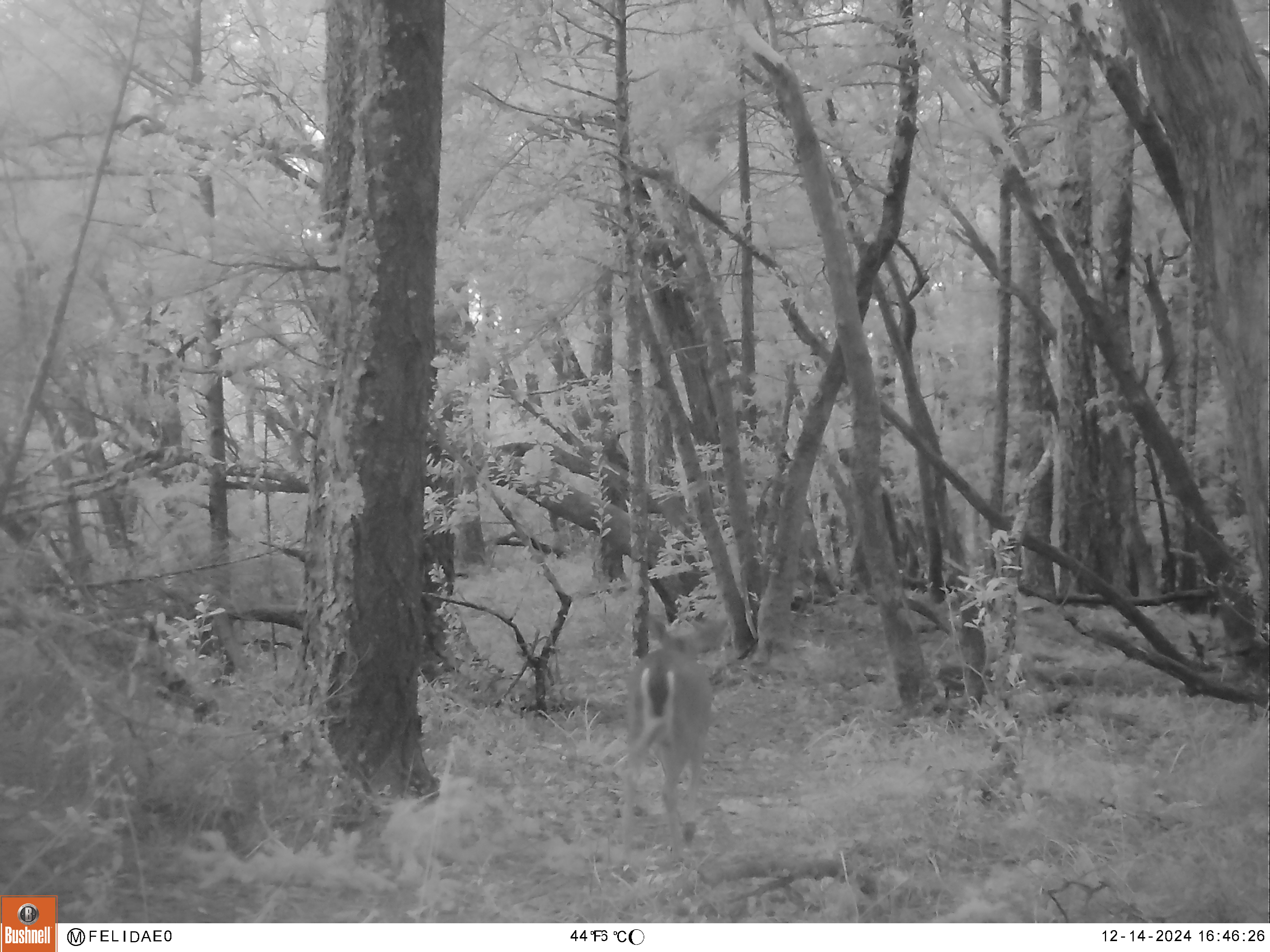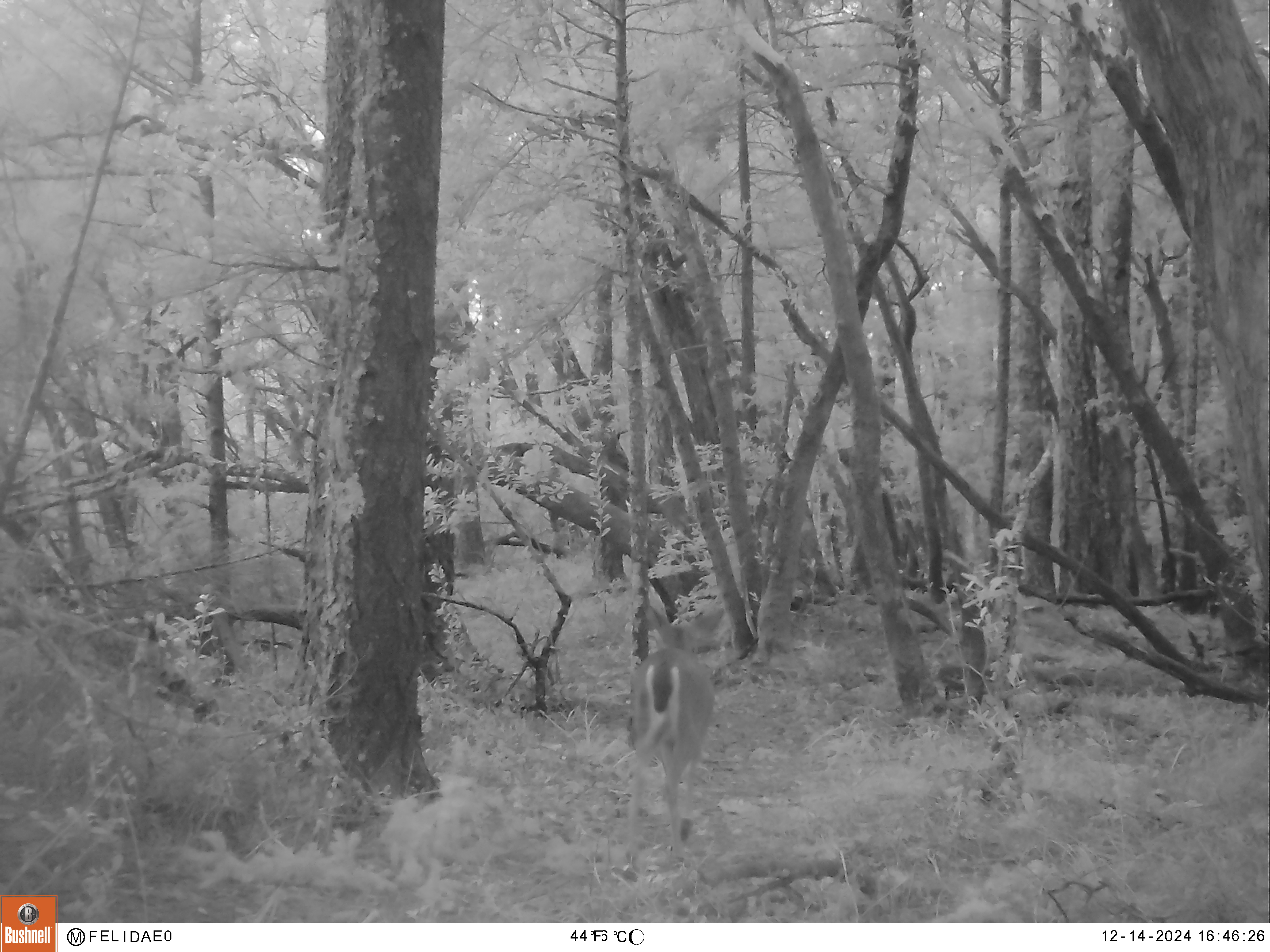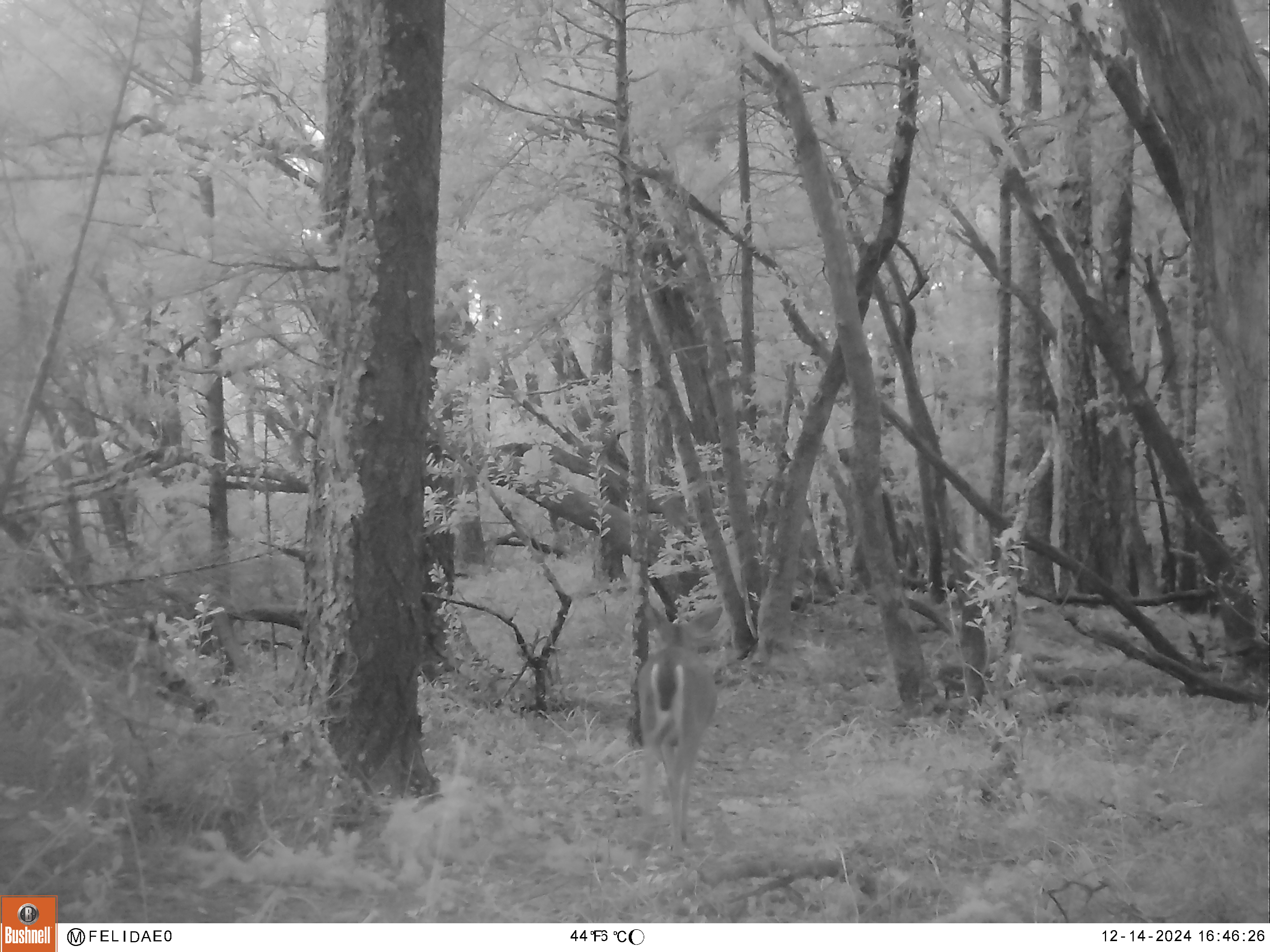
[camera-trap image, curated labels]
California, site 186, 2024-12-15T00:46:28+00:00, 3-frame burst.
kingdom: Animalia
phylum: Chordata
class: Mammalia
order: Artiodactyla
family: Cervidae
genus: Odocoileus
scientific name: Odocoileus hemionus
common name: mule deer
Mule deer (Odocoileus hemionus).